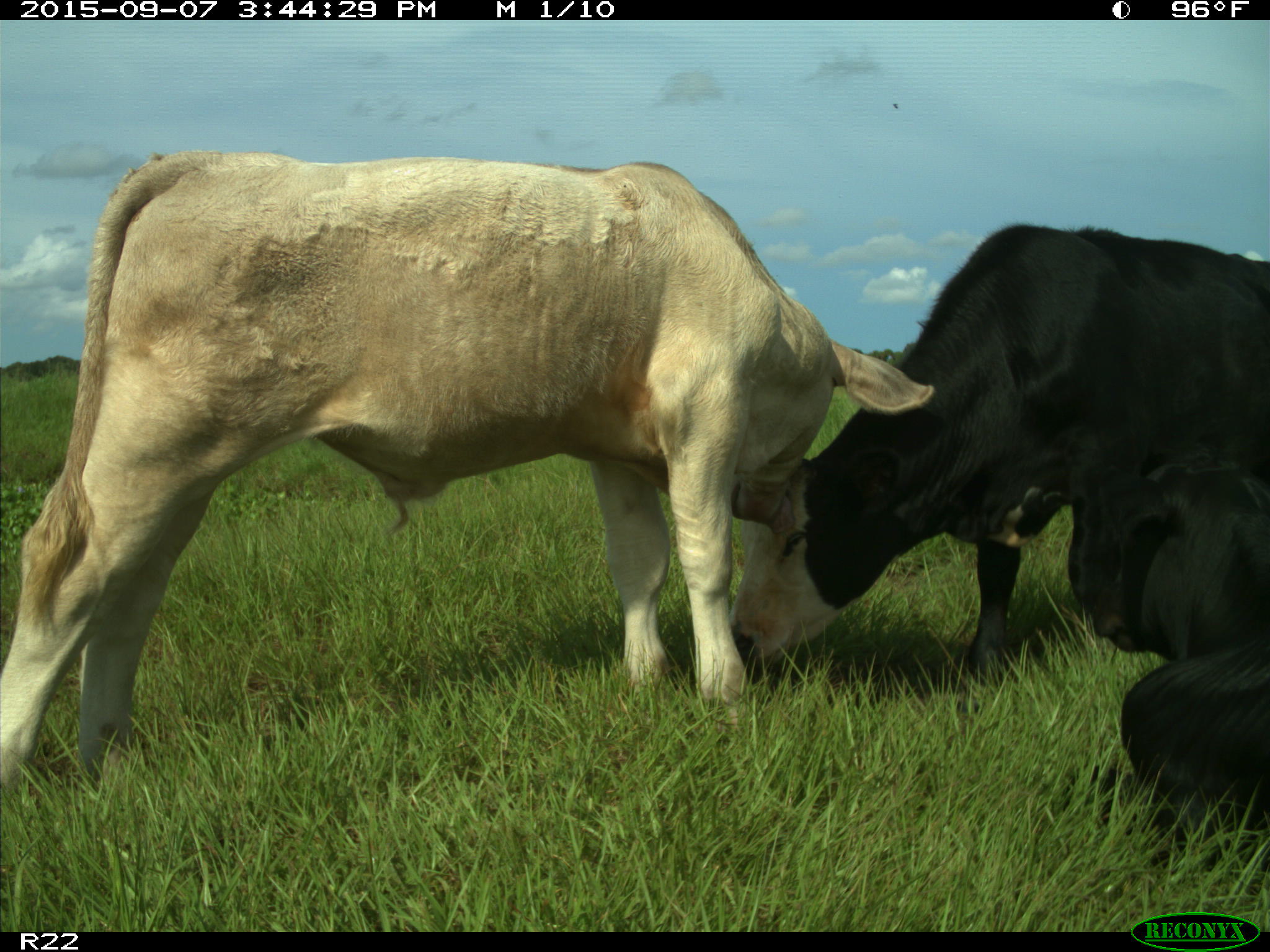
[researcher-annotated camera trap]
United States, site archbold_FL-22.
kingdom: Animalia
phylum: Chordata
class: Mammalia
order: Artiodactyla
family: Bovidae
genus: Bos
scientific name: Bos taurus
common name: domestic cow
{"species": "Bos taurus (domestic cow)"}